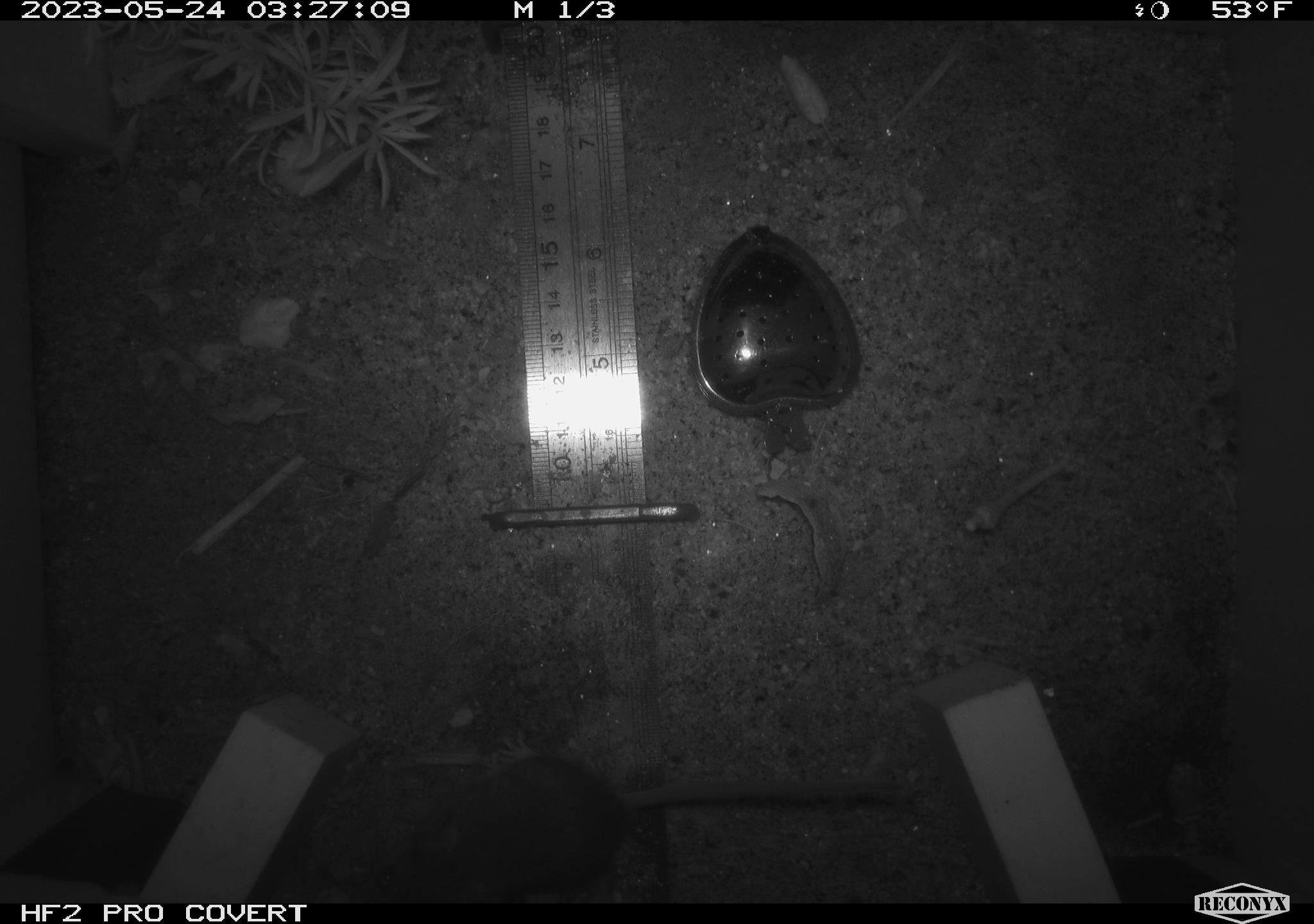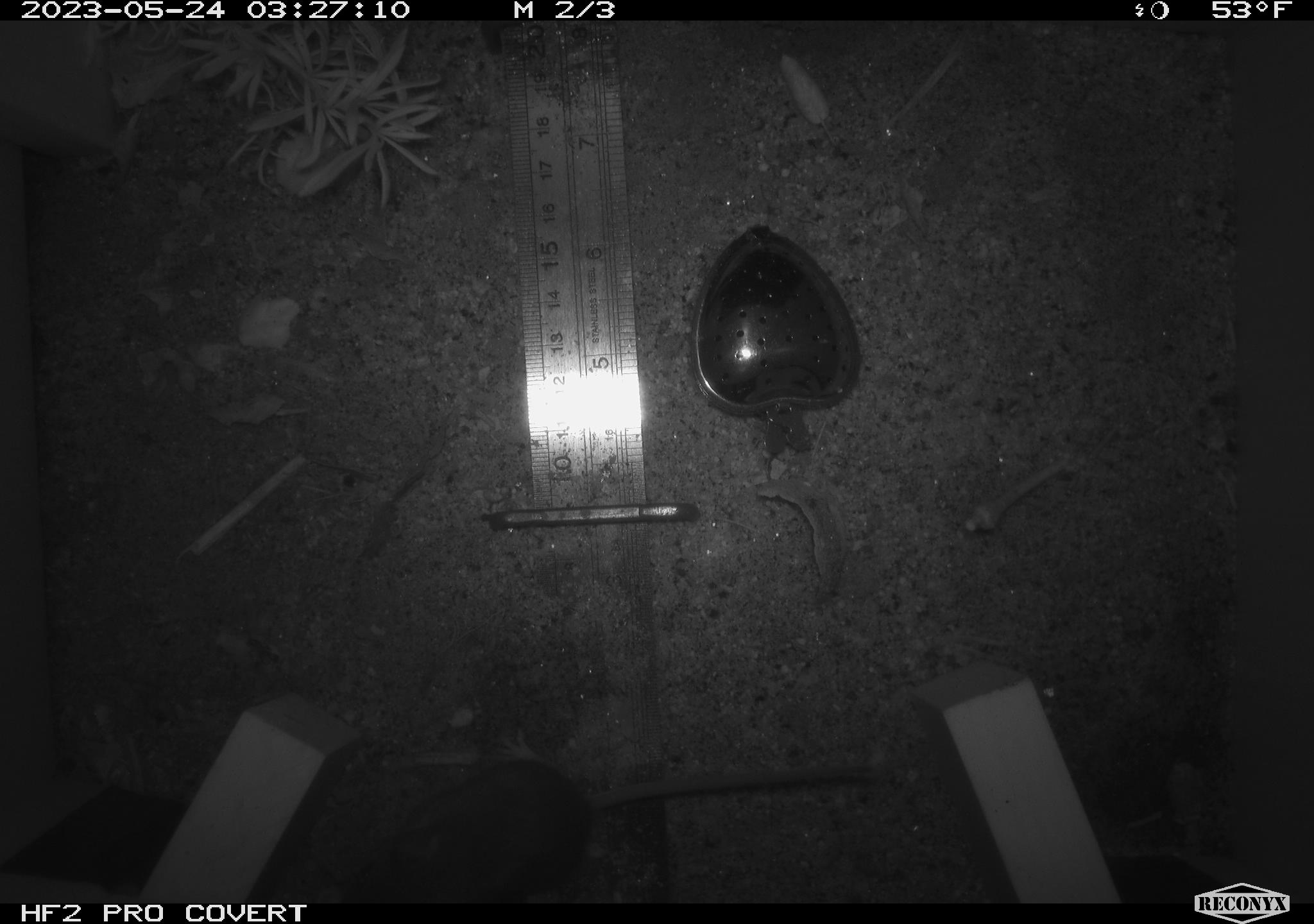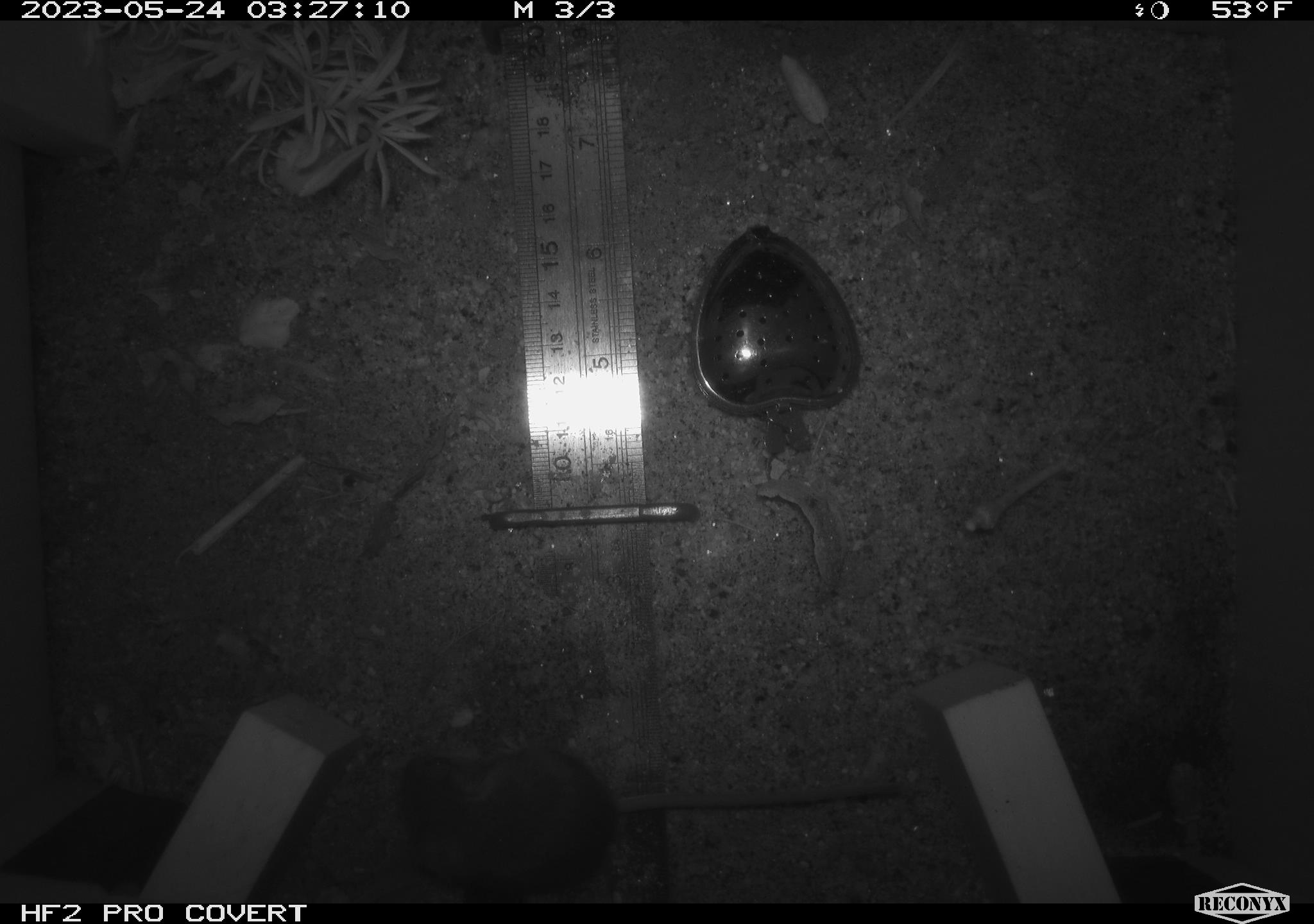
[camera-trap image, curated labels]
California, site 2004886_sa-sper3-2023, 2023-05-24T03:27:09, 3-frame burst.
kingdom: Animalia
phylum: Chordata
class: Mammalia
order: Rodentia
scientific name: Rodentia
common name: mouse species